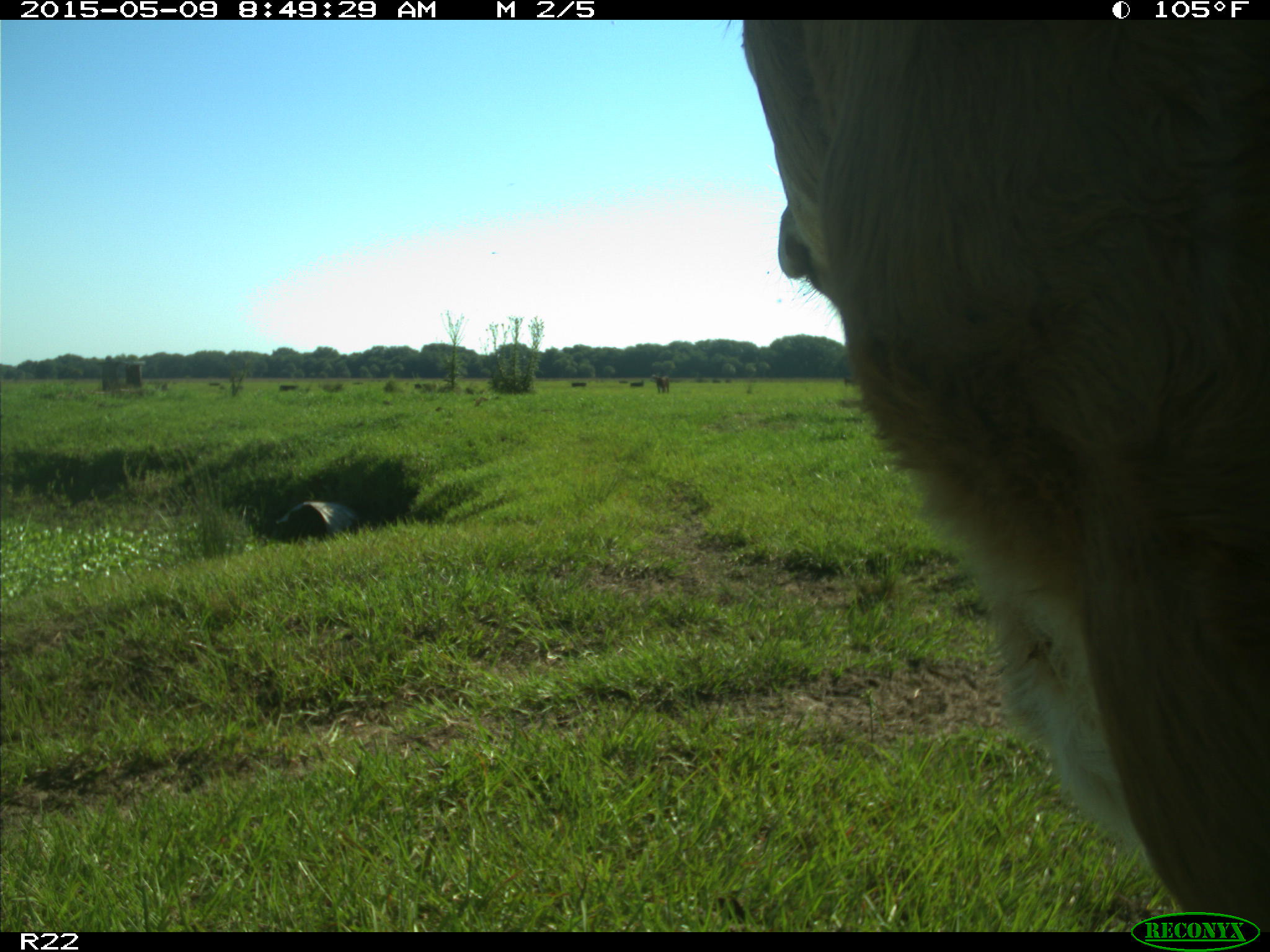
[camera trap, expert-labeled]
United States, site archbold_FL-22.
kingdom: Animalia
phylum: Chordata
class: Mammalia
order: Artiodactyla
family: Bovidae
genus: Bos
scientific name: Bos taurus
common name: domestic cow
Bos taurus (domestic cow).